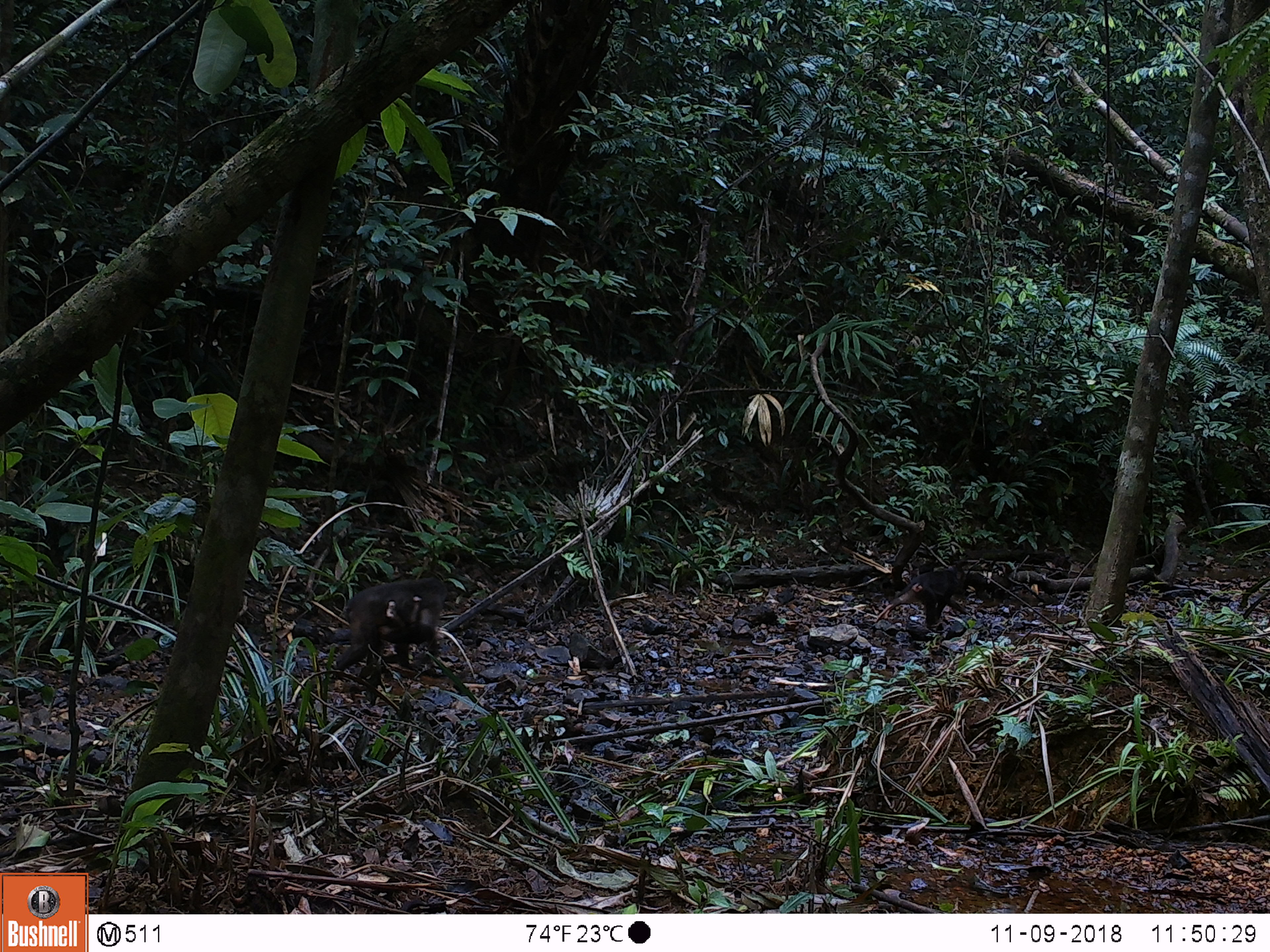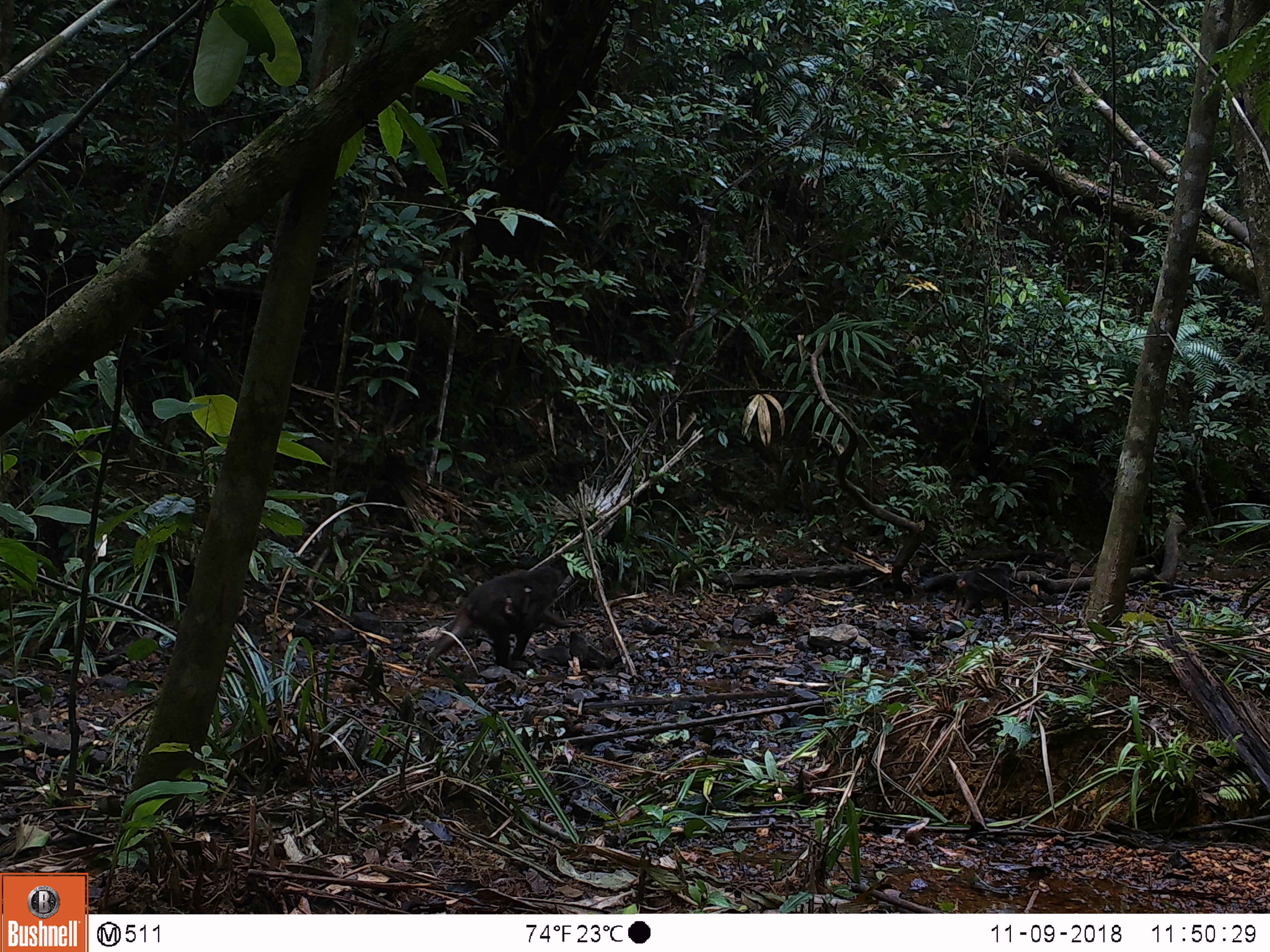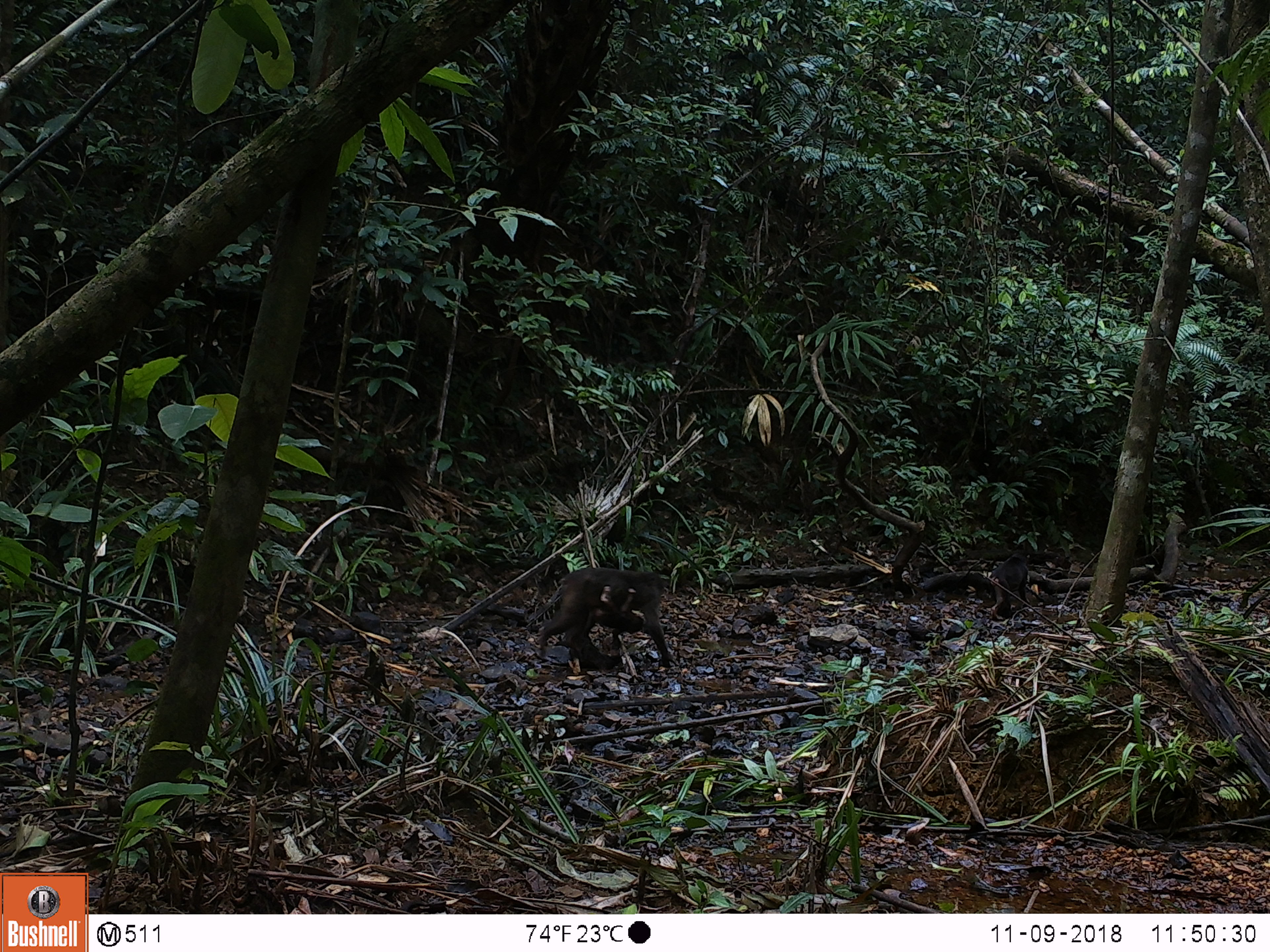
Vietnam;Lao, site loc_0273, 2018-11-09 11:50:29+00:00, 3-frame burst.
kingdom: Animalia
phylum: Chordata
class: Mammalia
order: Primates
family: Cercopithecidae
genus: Macaca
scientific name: Macaca arctoides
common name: stump-tailed macaque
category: stump tailed macaque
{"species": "stump tailed macaque (stump-tailed macaque) (Macaca arctoides)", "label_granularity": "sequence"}